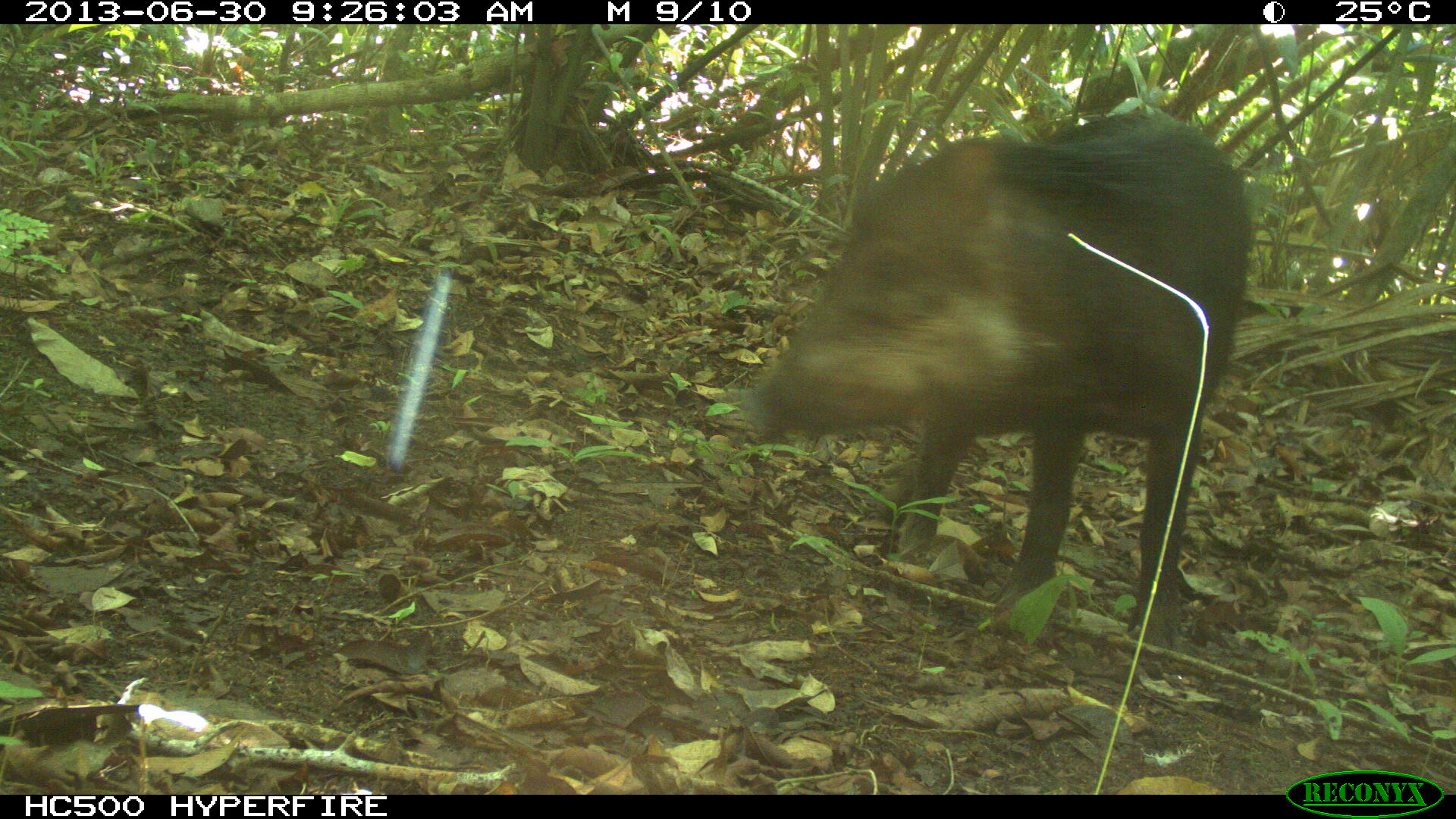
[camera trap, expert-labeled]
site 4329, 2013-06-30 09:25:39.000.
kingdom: Animalia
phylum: Chordata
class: Mammalia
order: Artiodactyla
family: Tayassuidae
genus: Tayassu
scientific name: Tayassu pecari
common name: white-lipped peccary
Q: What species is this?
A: Tayassu pecari (white-lipped peccary).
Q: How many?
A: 4.